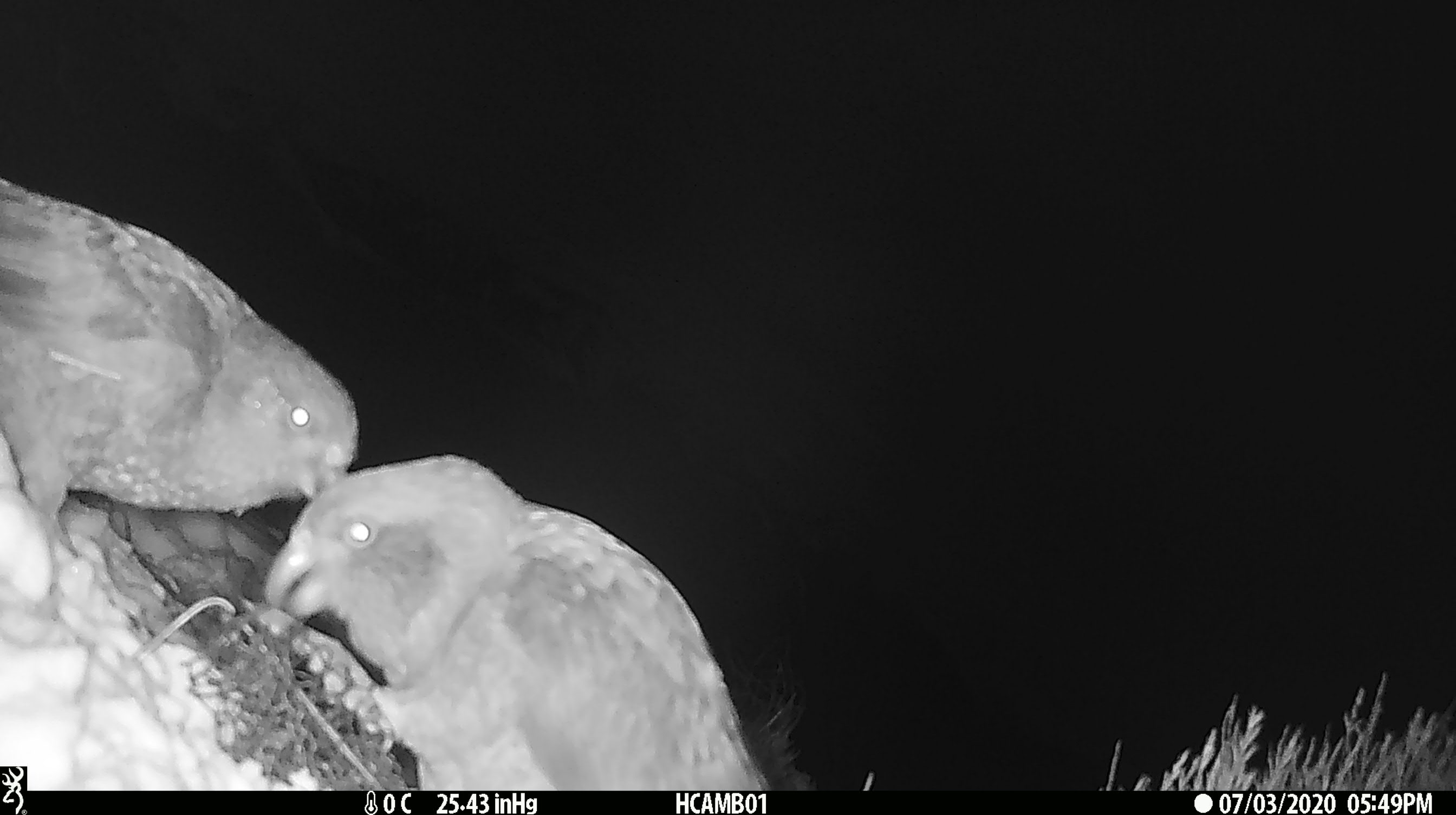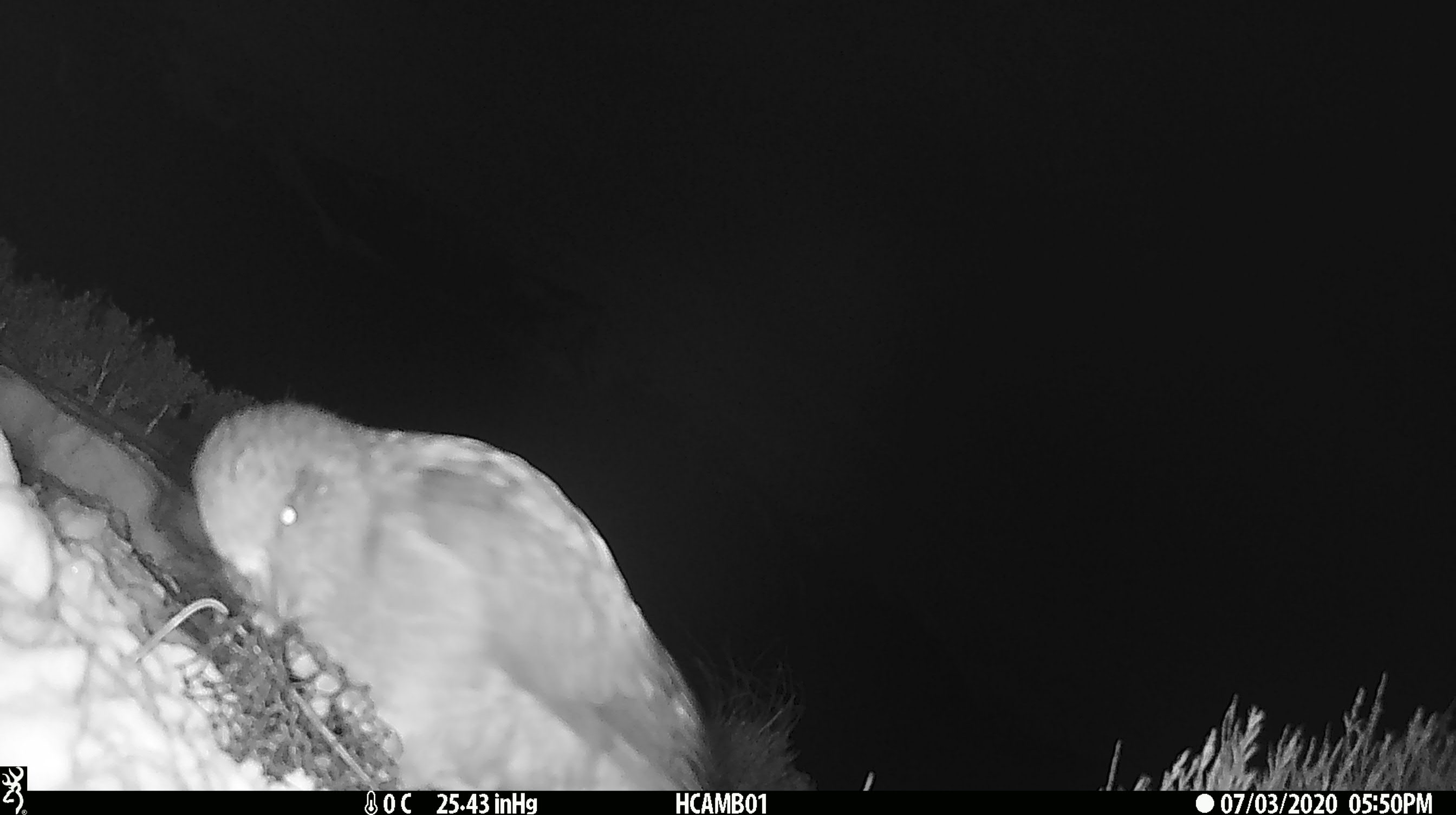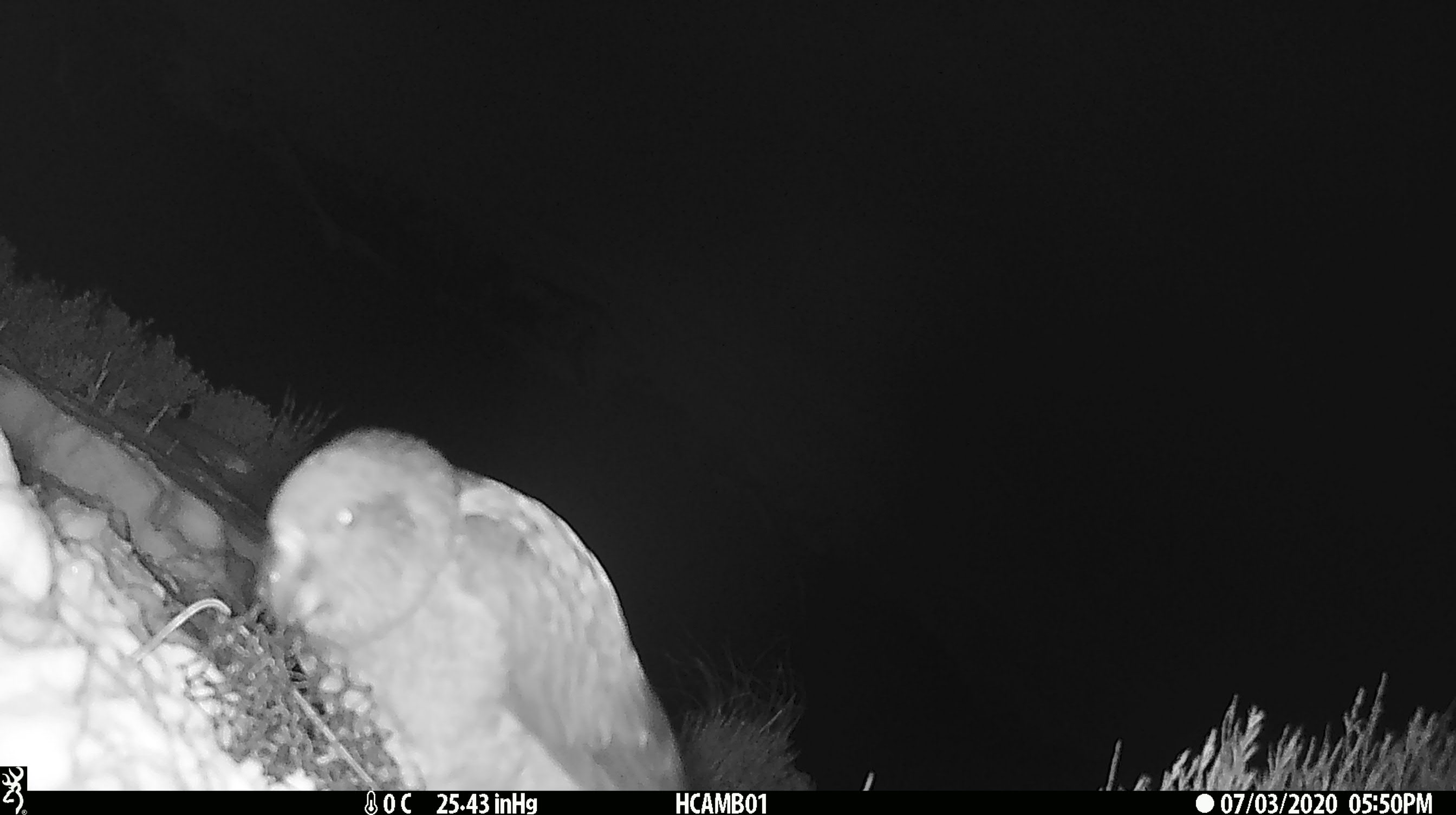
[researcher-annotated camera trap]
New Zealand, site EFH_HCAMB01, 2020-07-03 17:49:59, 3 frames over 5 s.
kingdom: Animalia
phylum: Chordata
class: Aves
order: Psittaciformes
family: Strigopidae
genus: Nestor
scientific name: Nestor notabilis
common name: kea